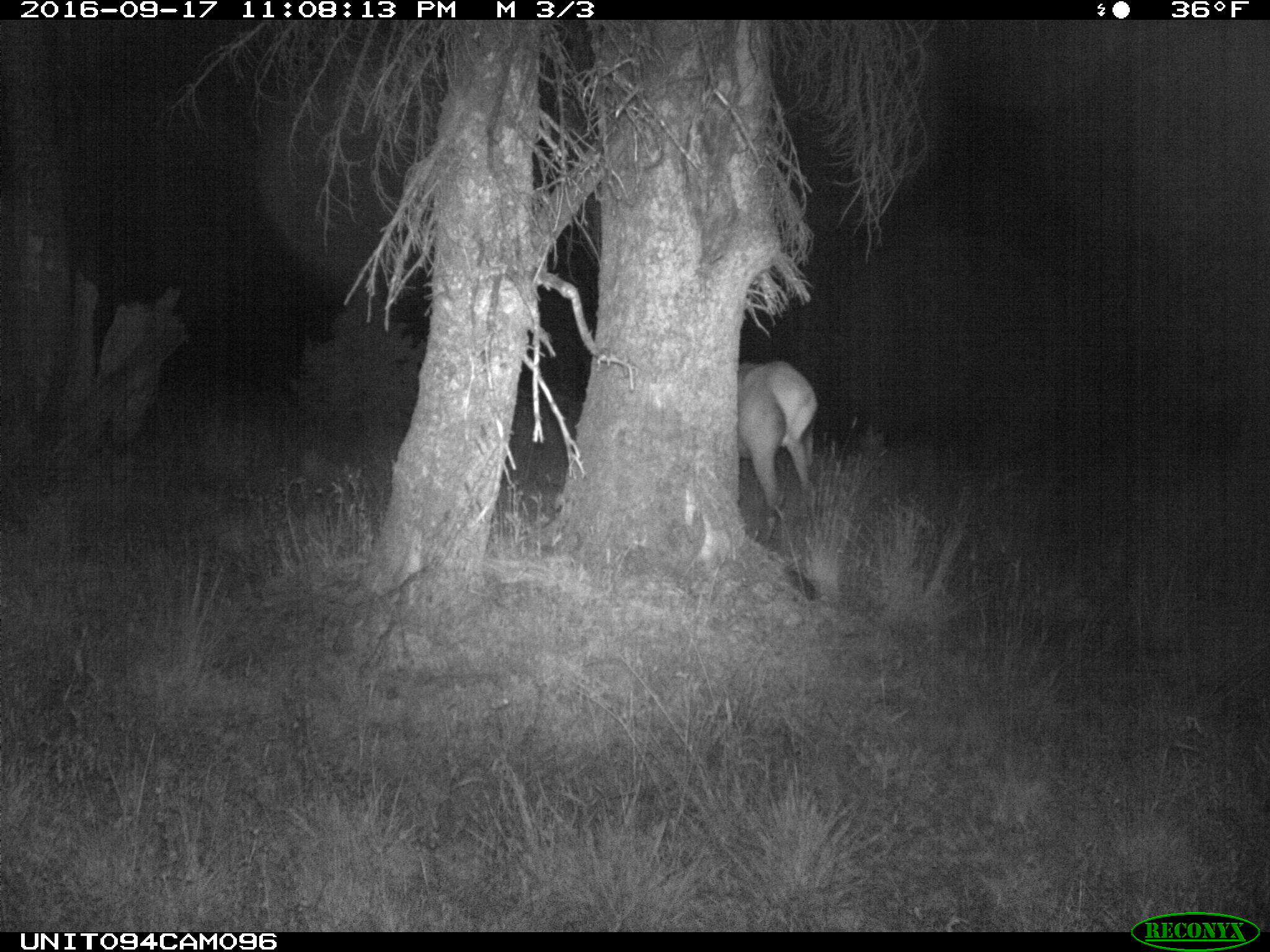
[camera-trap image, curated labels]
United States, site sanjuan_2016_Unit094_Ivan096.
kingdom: Animalia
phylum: Chordata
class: Mammalia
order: Artiodactyla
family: Cervidae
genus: Cervus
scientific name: Cervus elaphus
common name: red deer